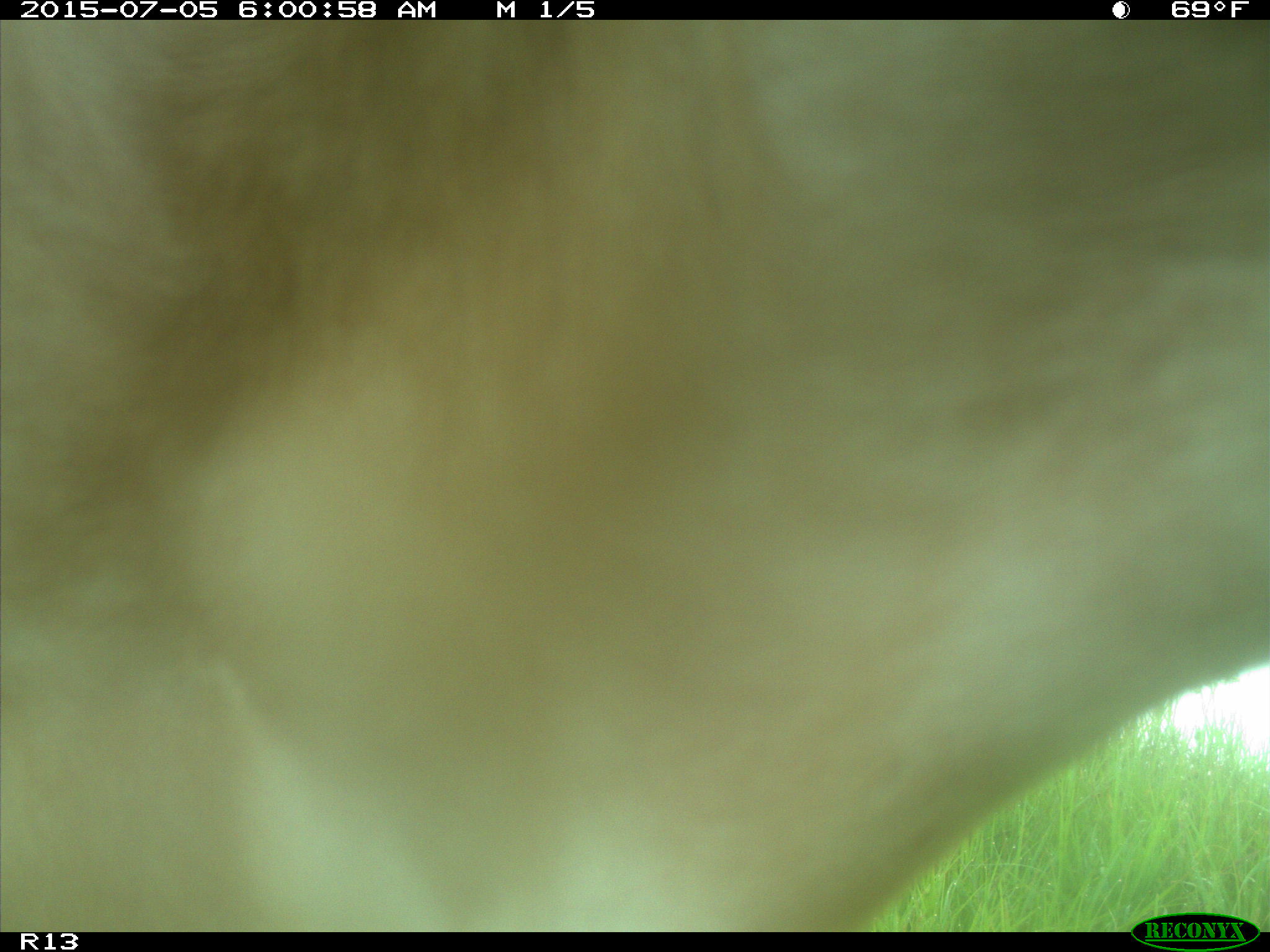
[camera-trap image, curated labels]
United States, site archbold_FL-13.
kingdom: Animalia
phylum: Chordata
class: Mammalia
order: Artiodactyla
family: Bovidae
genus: Bos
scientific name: Bos taurus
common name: domestic cow